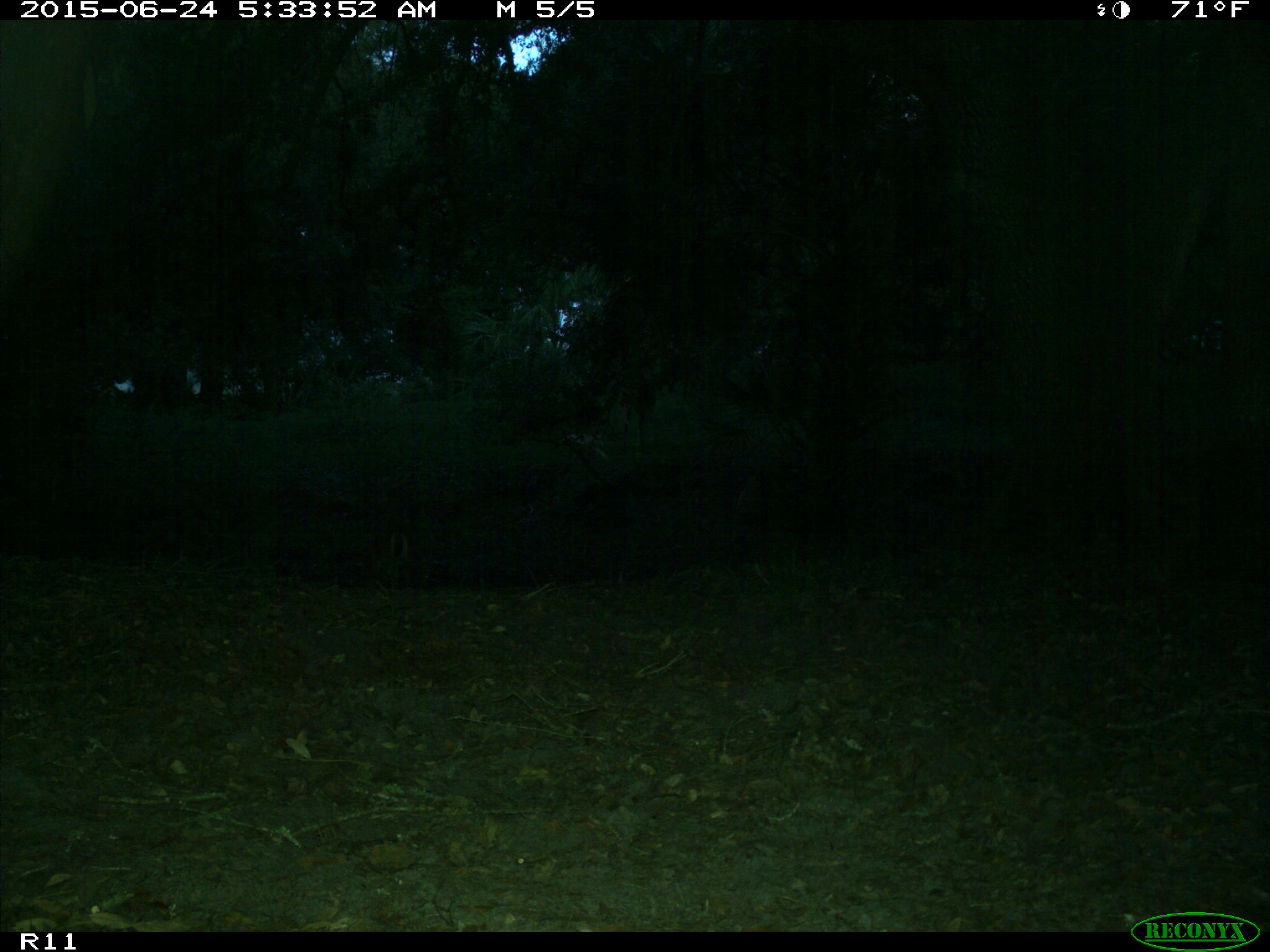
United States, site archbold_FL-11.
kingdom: Animalia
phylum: Chordata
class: Mammalia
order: Artiodactyla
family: Cervidae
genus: Odocoileus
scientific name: Odocoileus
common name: deer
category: unidentified deer